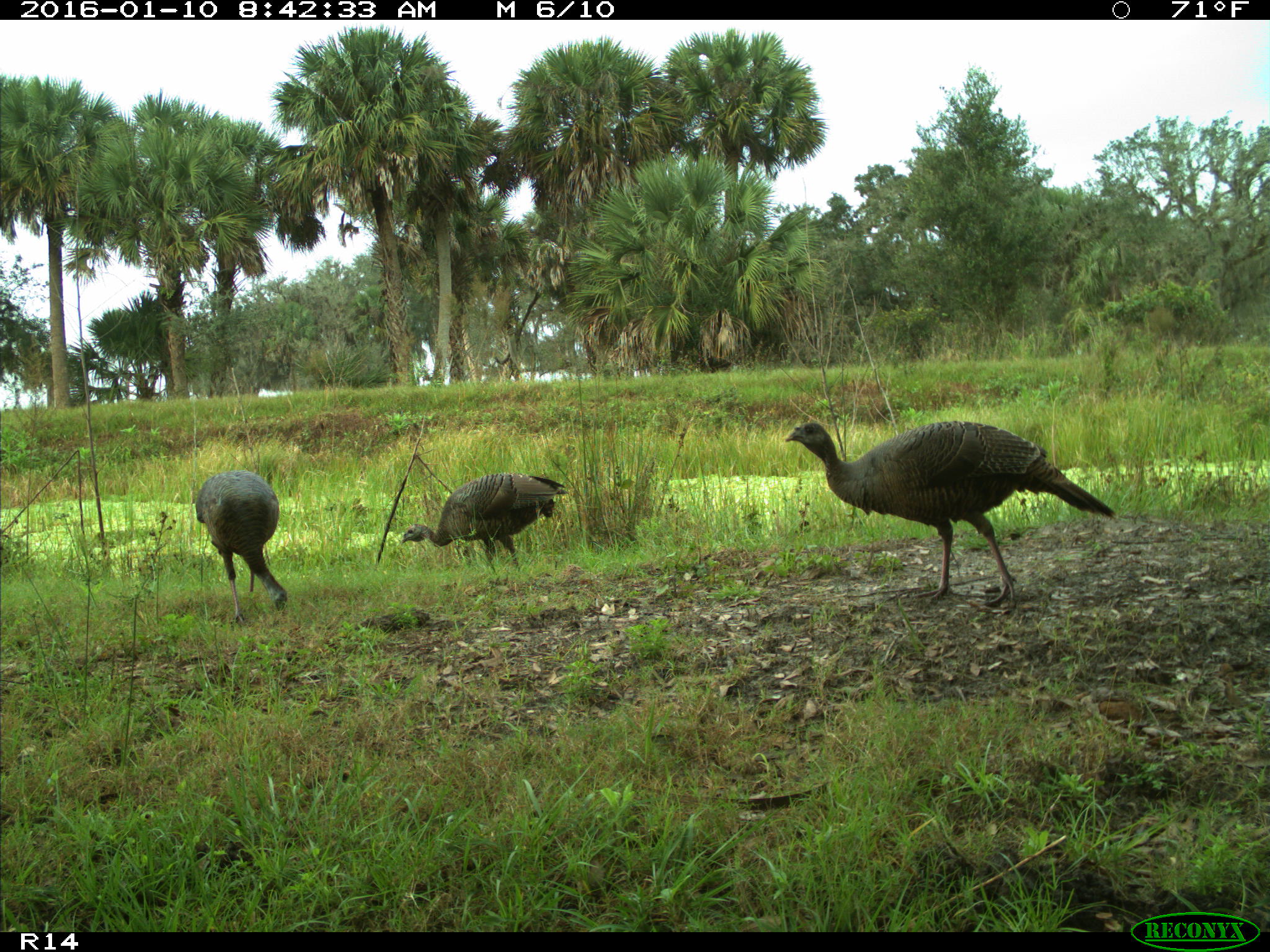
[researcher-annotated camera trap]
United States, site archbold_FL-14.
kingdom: Animalia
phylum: Chordata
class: Aves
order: Galliformes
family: Phasianidae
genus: Meleagris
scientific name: Meleagris gallopavo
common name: wild turkey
Meleagris gallopavo (wild turkey).